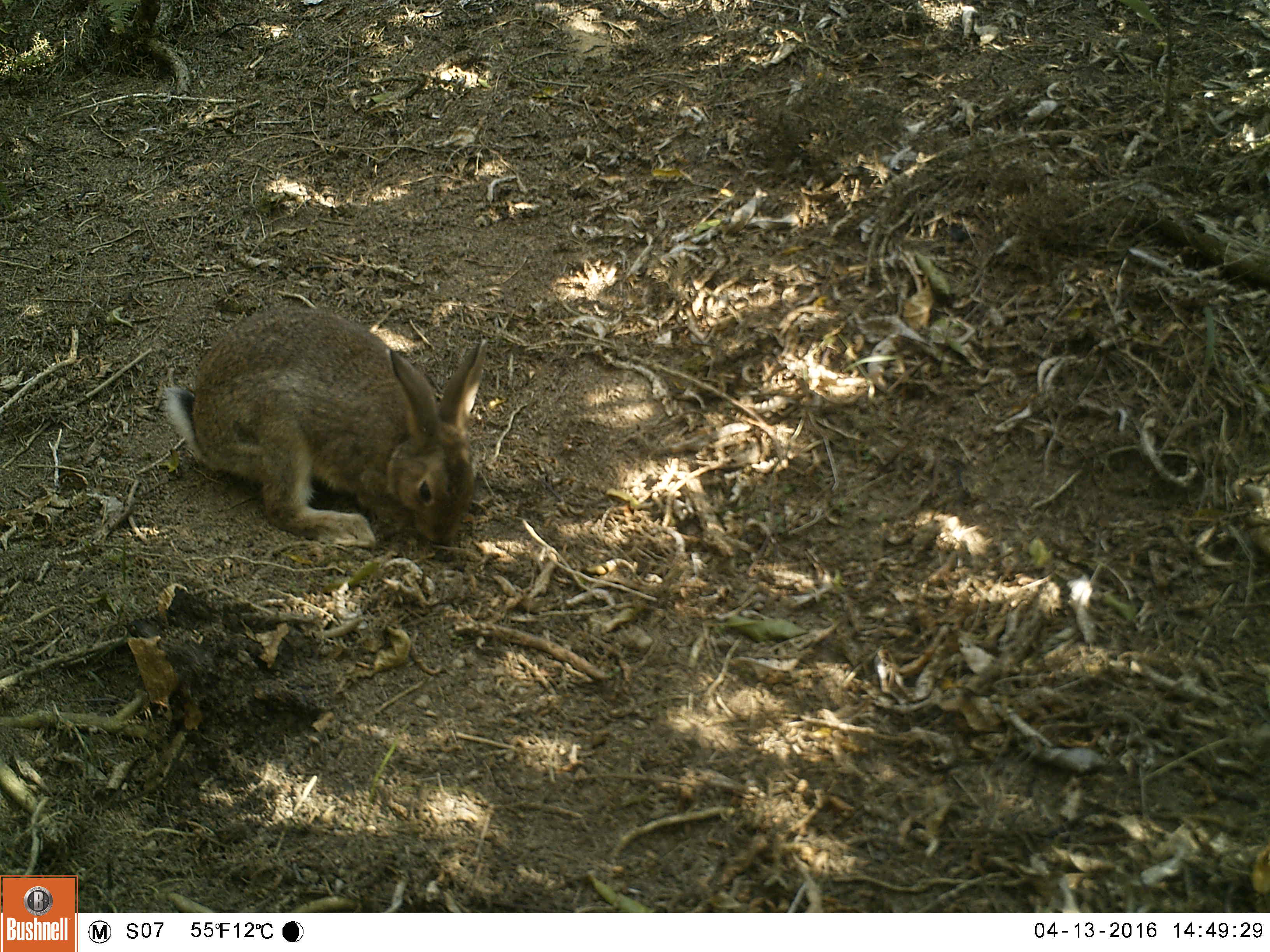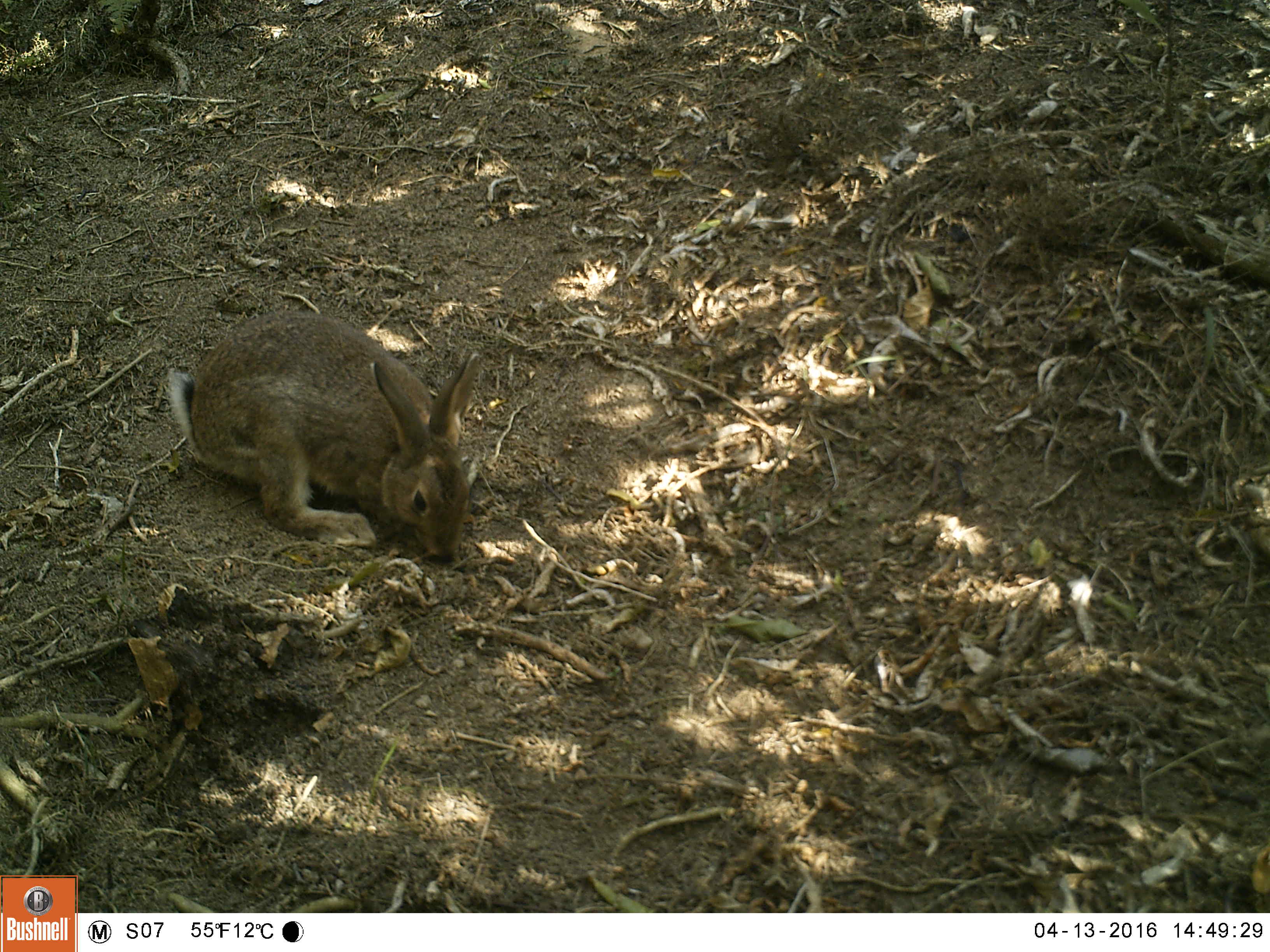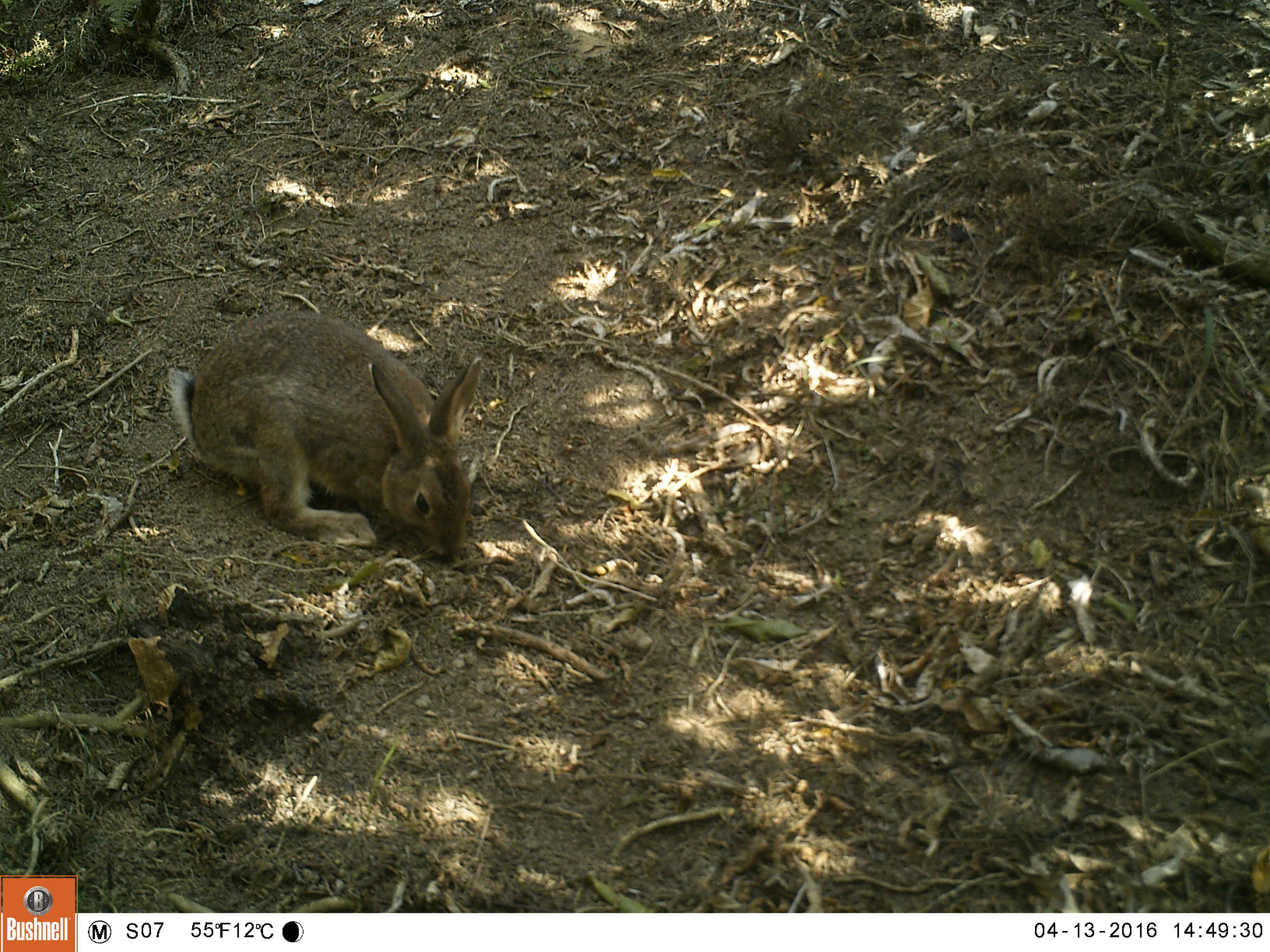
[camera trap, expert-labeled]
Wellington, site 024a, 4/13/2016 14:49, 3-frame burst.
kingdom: Animalia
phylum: Chordata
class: Mammalia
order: Lagomorpha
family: Leporidae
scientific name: Leporidae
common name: rabbit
Rabbit (Leporidae).